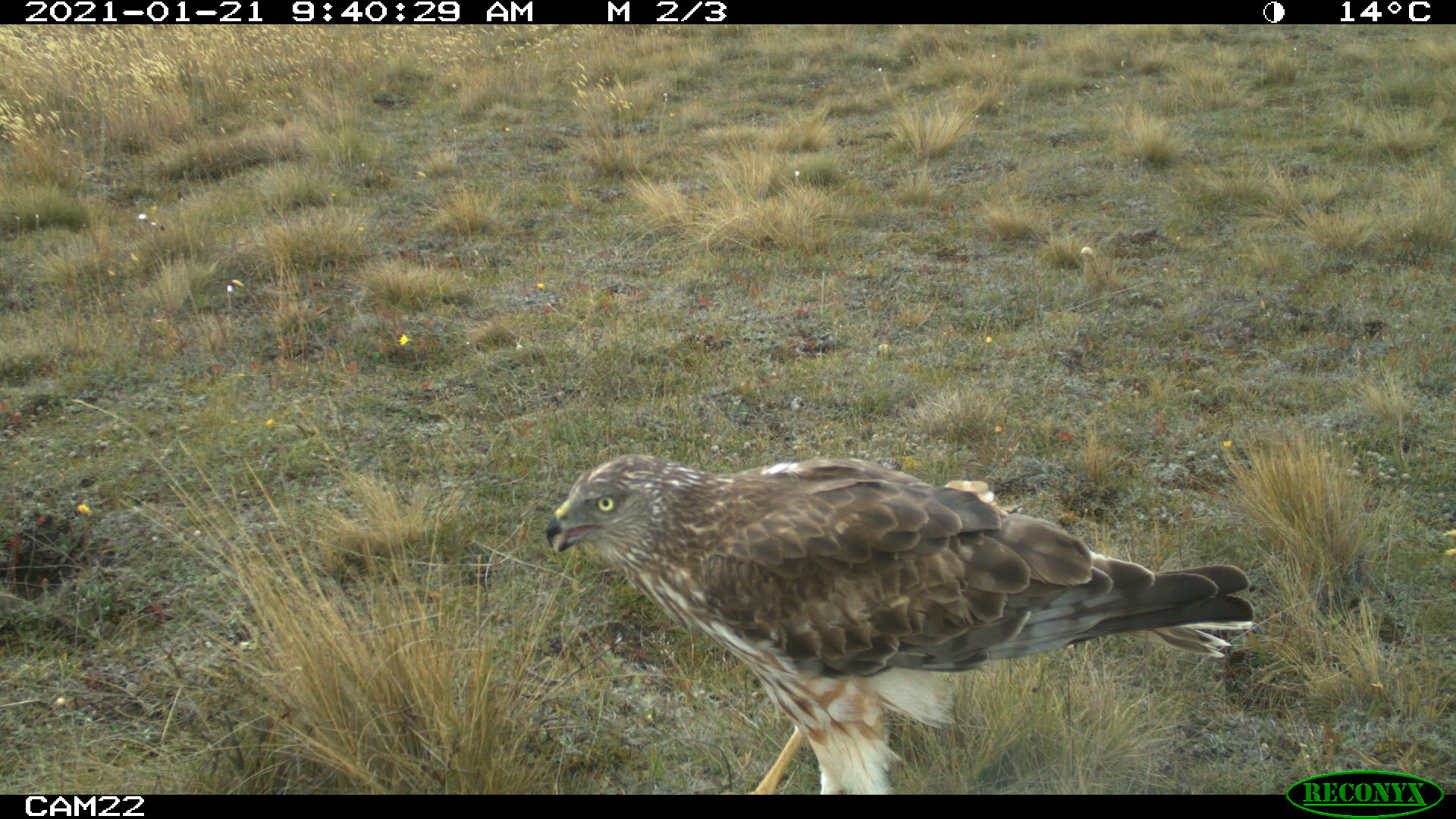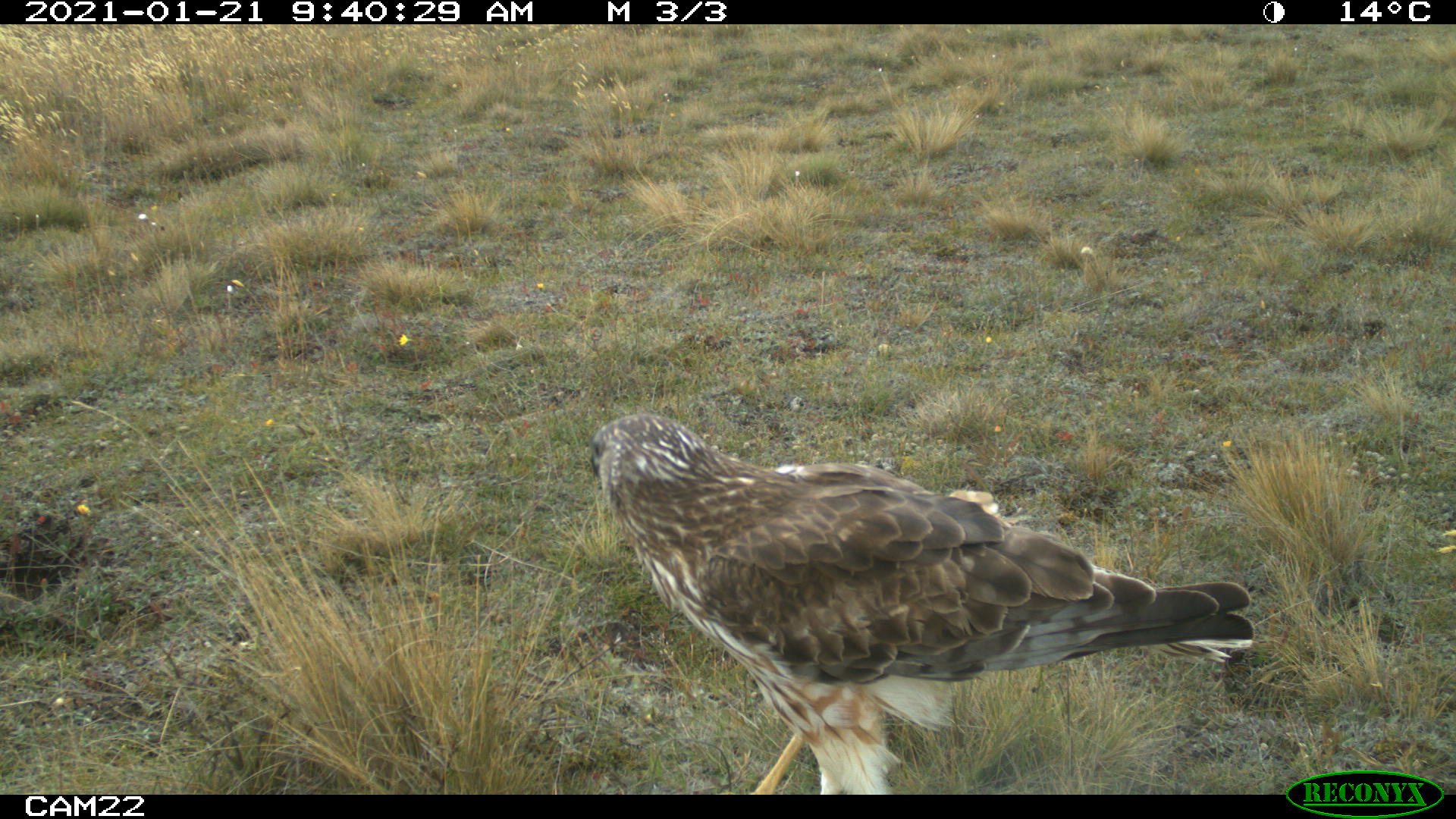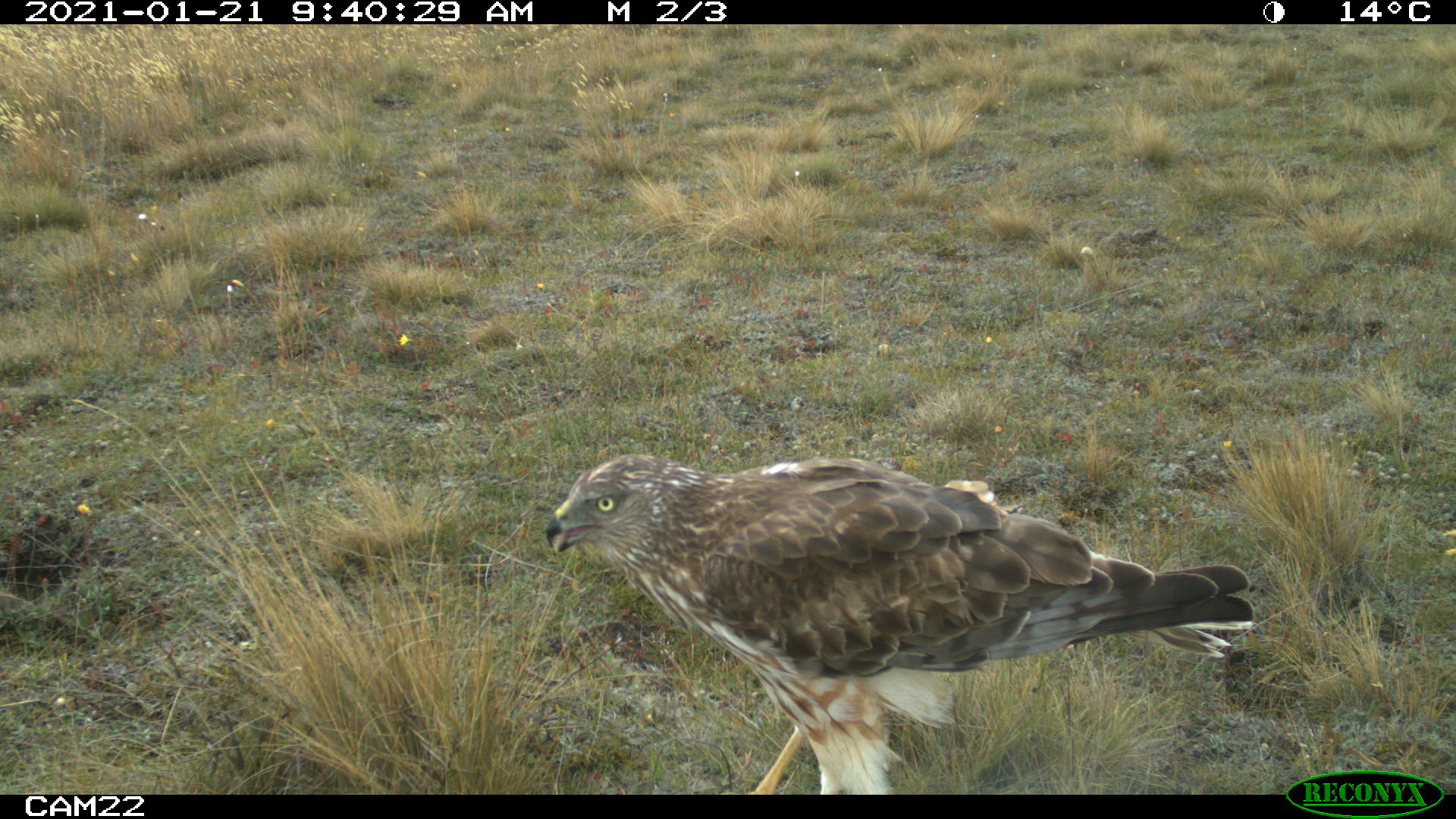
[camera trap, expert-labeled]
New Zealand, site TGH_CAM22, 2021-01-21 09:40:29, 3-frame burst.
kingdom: Animalia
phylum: Chordata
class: Aves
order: Accipitriformes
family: Accipitridae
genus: Circus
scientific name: Circus approximans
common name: swamp harrier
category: harrier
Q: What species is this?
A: Harrier (swamp harrier) (Circus approximans).